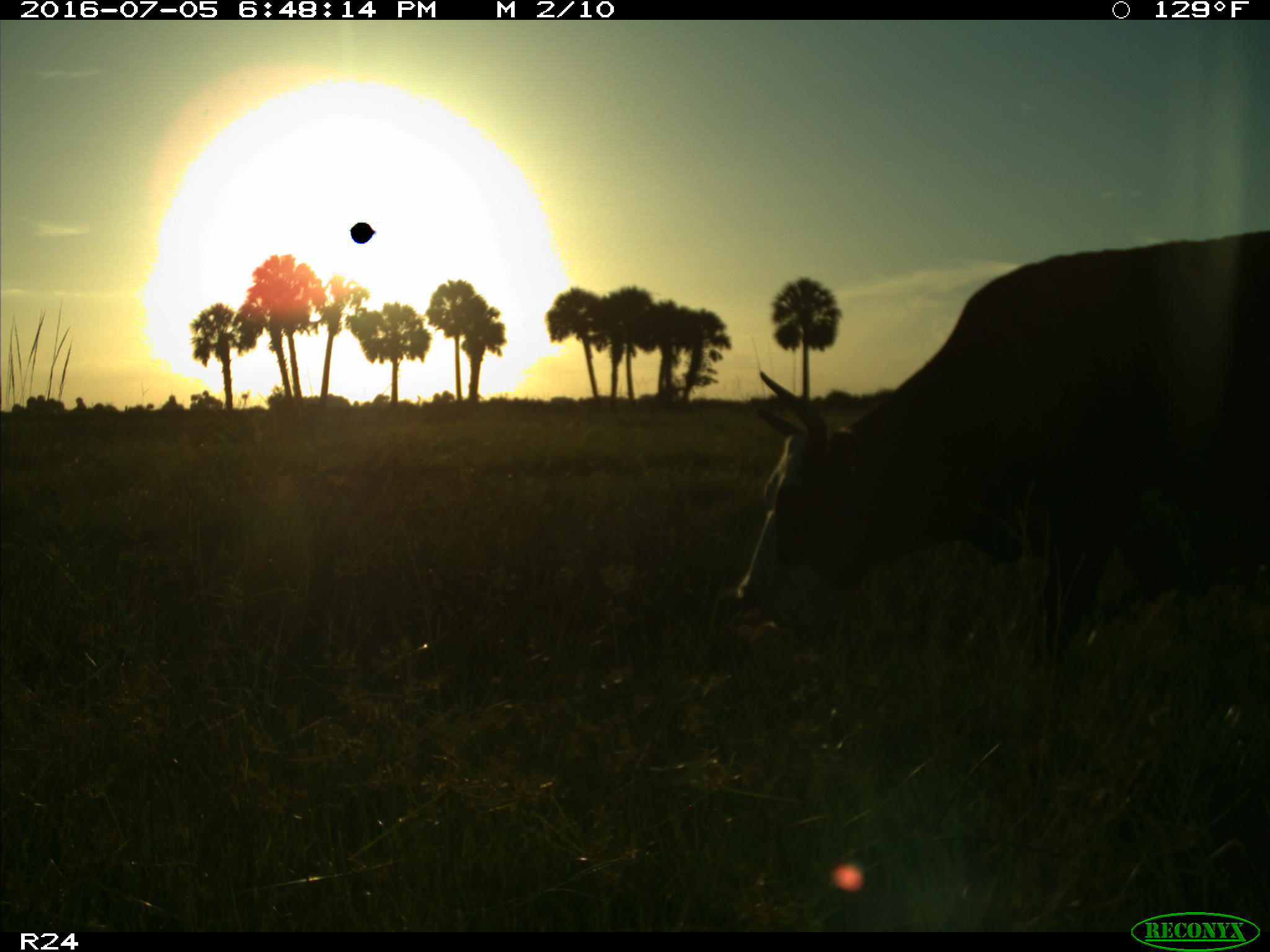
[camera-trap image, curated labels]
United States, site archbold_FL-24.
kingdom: Animalia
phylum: Chordata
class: Mammalia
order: Artiodactyla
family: Bovidae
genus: Bos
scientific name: Bos taurus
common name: domestic cow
Bos taurus (domestic cow).